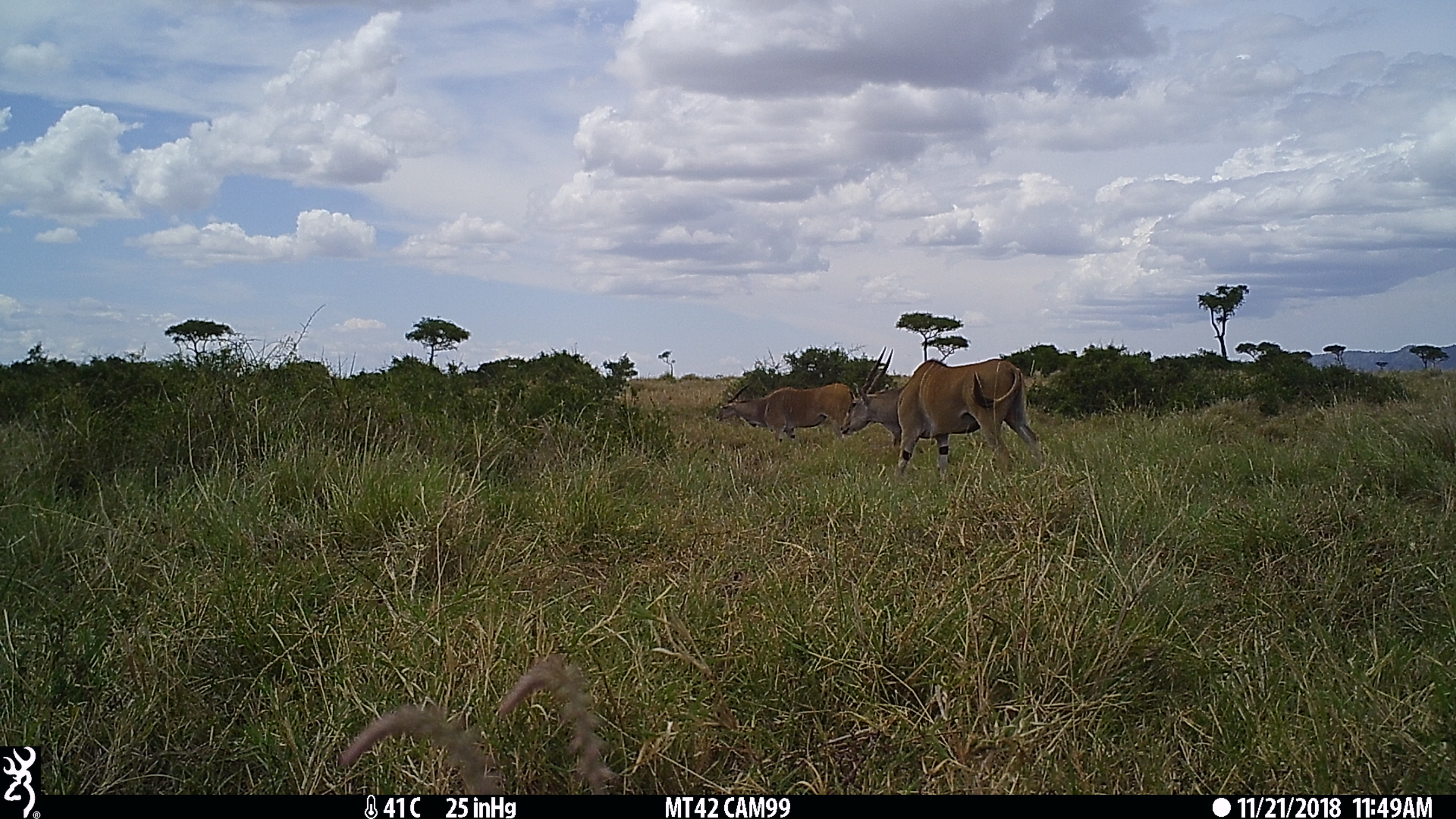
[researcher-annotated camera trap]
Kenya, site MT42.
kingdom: Animalia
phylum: Chordata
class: Mammalia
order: Artiodactyla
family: Bovidae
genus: Tragelaphus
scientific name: Tragelaphus oryx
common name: eland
Eland (Tragelaphus oryx).